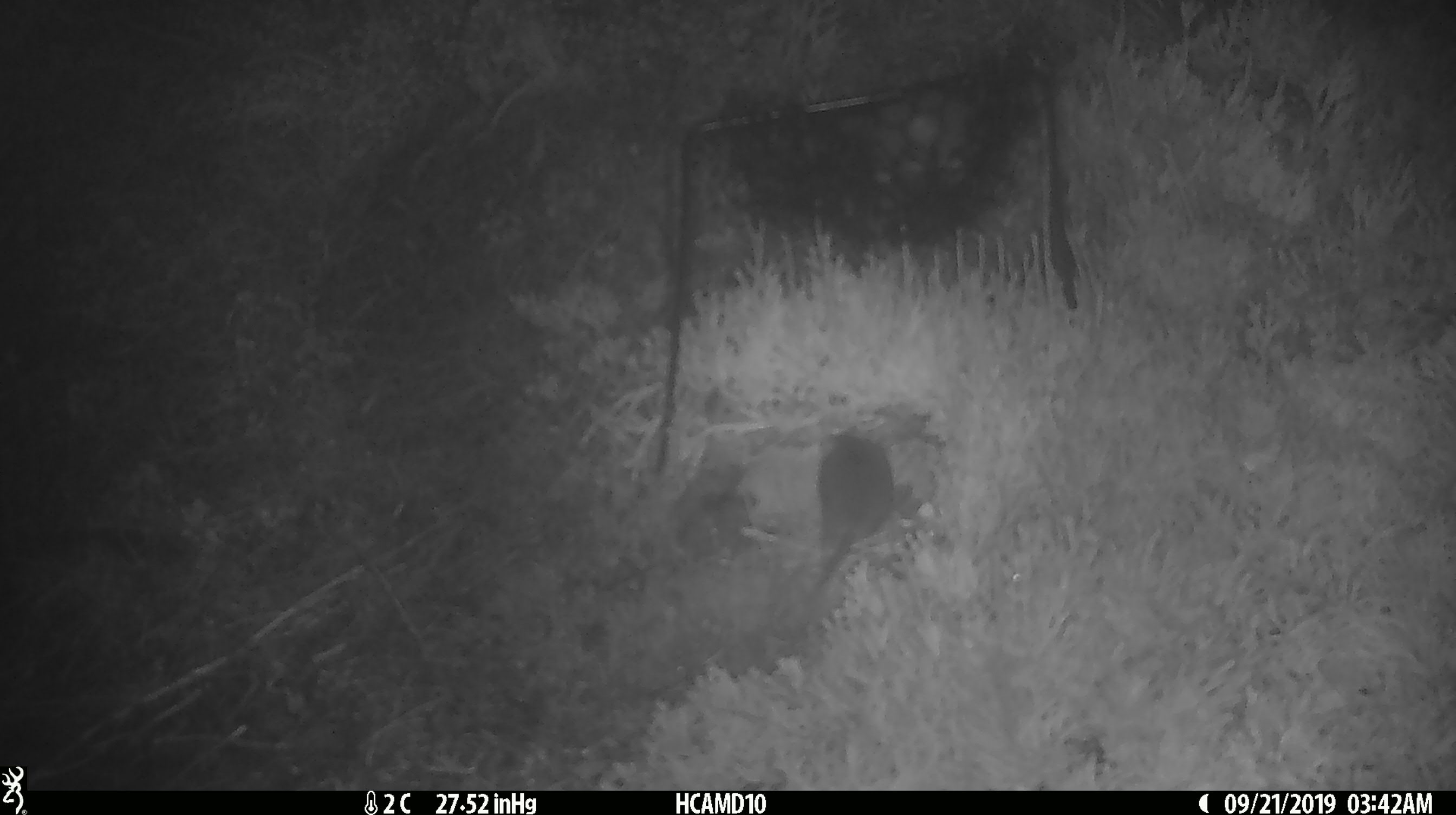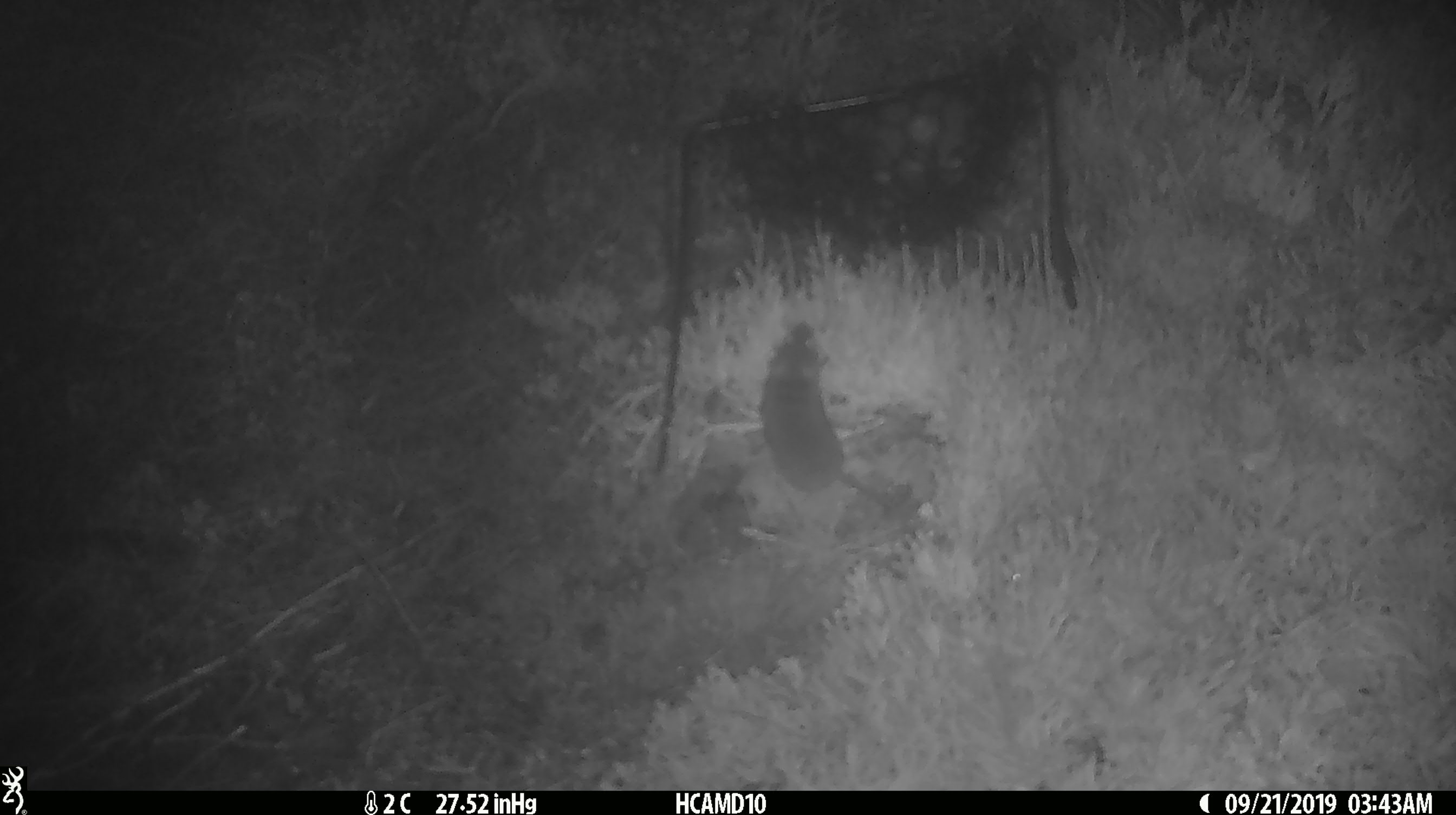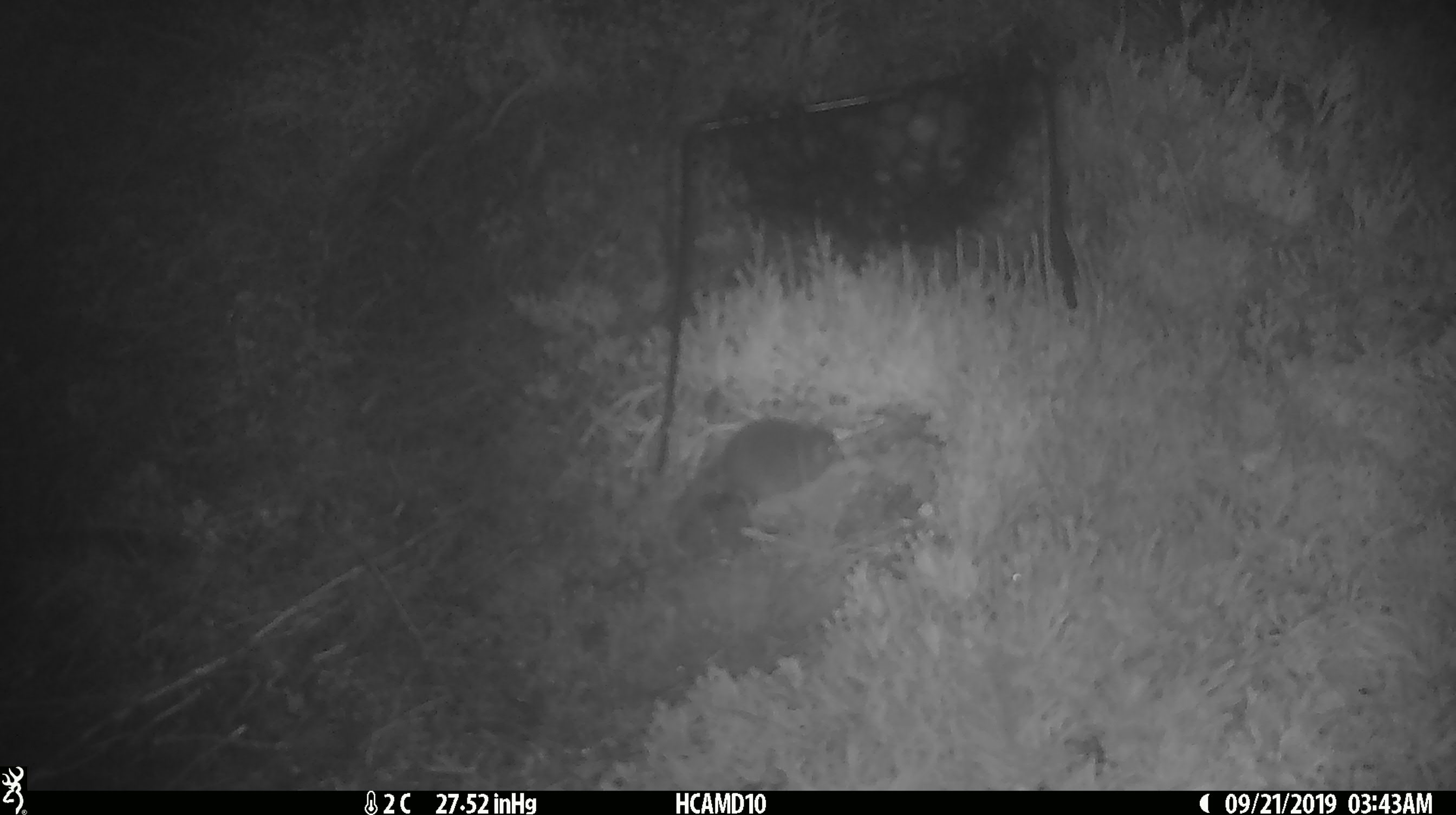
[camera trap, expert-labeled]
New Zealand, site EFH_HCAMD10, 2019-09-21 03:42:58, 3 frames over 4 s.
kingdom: Animalia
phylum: Chordata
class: Mammalia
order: Rodentia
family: Muridae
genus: Mus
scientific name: Mus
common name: mouse